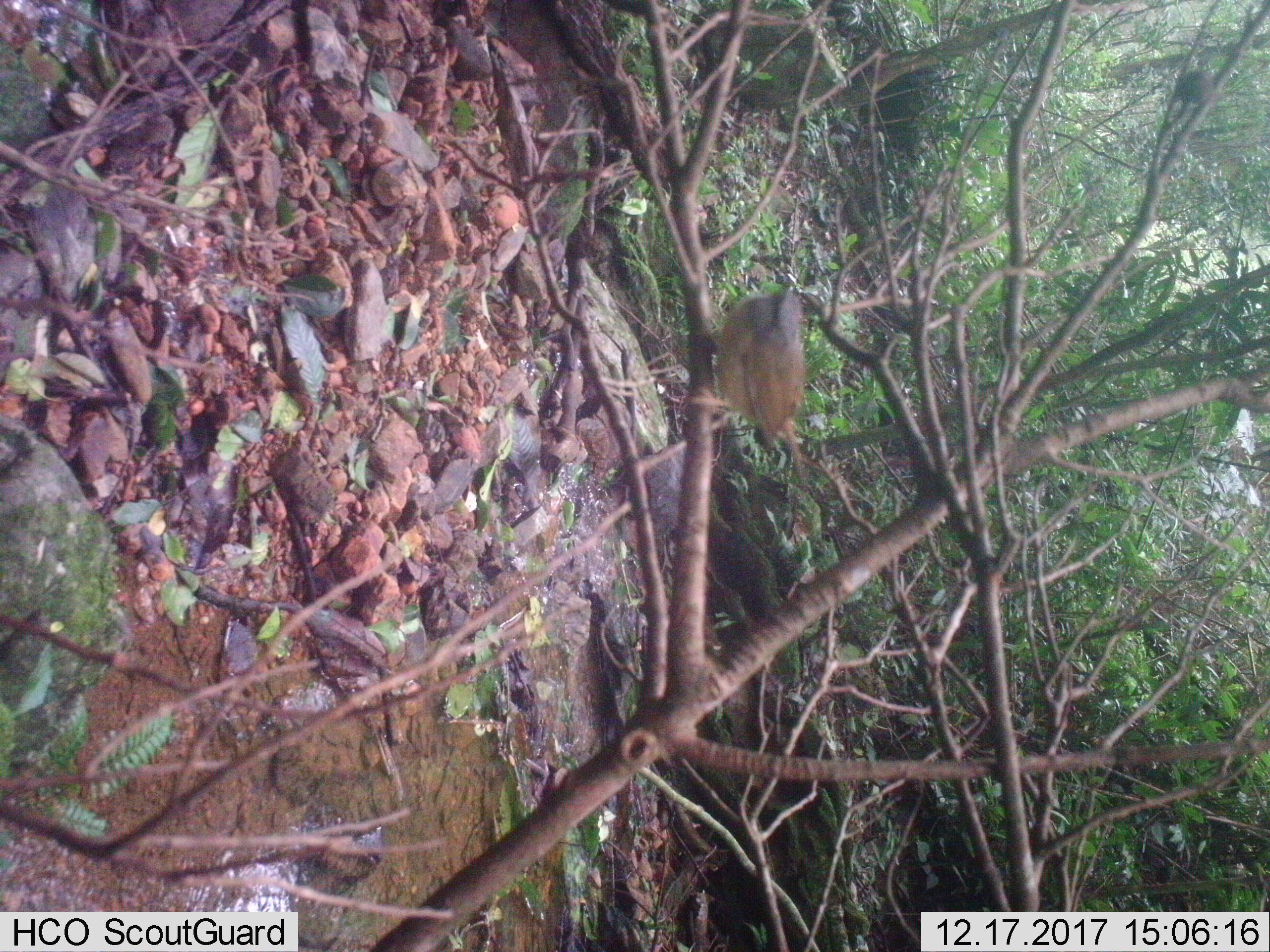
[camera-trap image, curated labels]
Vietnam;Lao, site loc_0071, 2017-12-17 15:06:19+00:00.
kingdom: Animalia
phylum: Chordata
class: Aves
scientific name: Aves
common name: bird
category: unidentified bird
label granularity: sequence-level